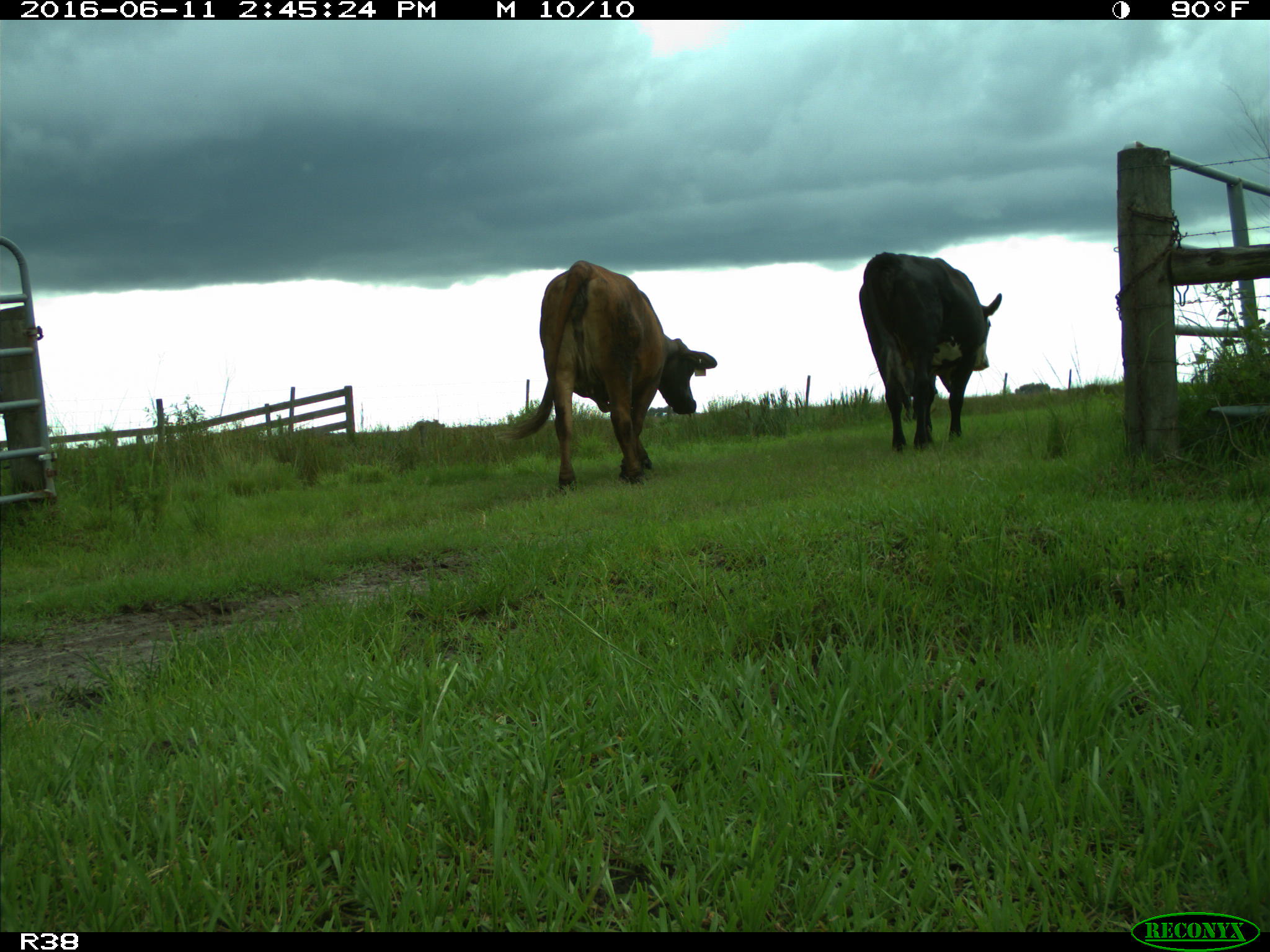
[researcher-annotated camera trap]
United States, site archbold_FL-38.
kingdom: Animalia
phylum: Chordata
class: Mammalia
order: Artiodactyla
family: Bovidae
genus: Bos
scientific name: Bos taurus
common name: domestic cow